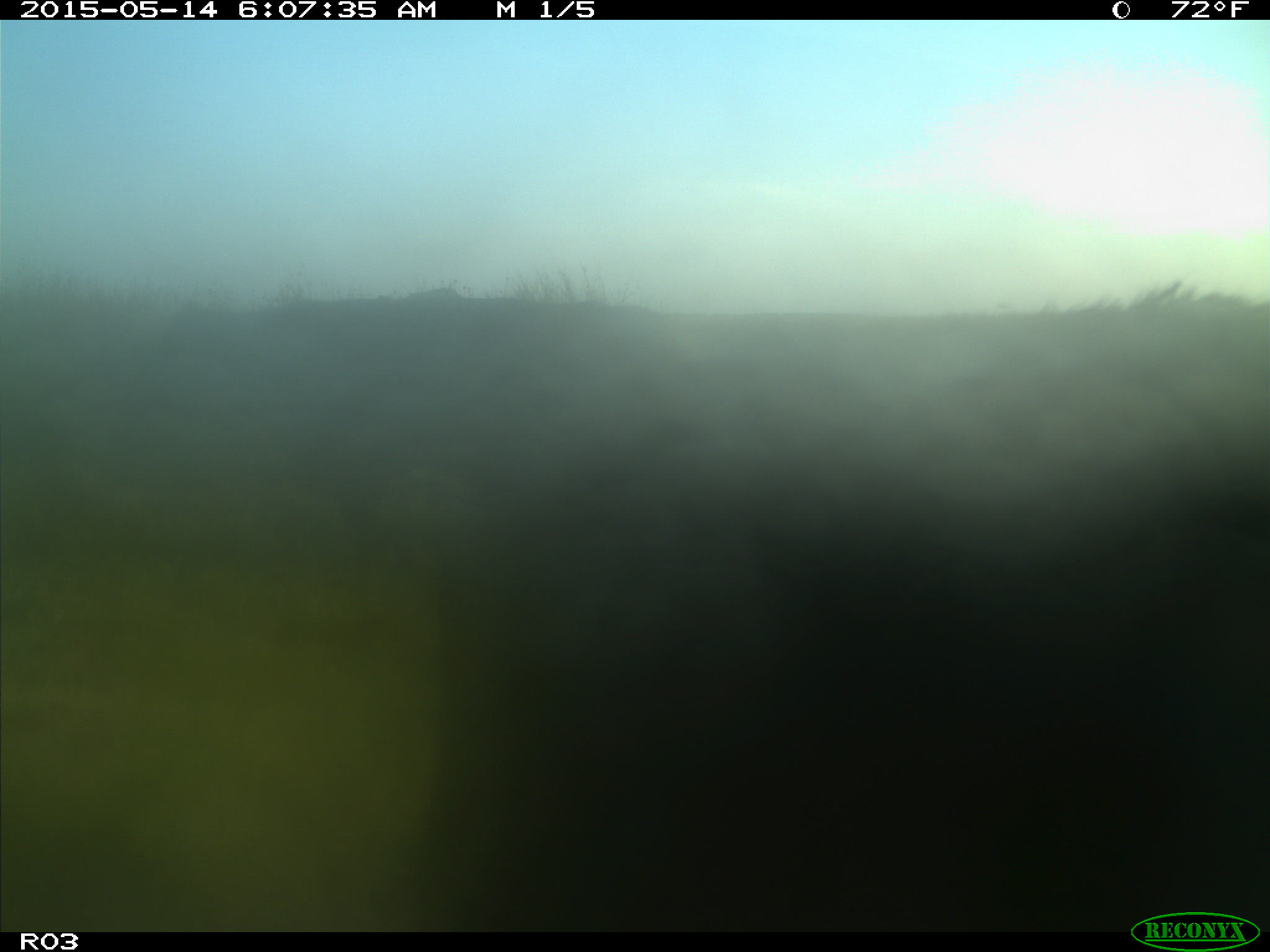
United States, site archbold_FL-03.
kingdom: Animalia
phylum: Chordata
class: Mammalia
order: Artiodactyla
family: Bovidae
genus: Bos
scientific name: Bos taurus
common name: domestic cow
Bos taurus (domestic cow).